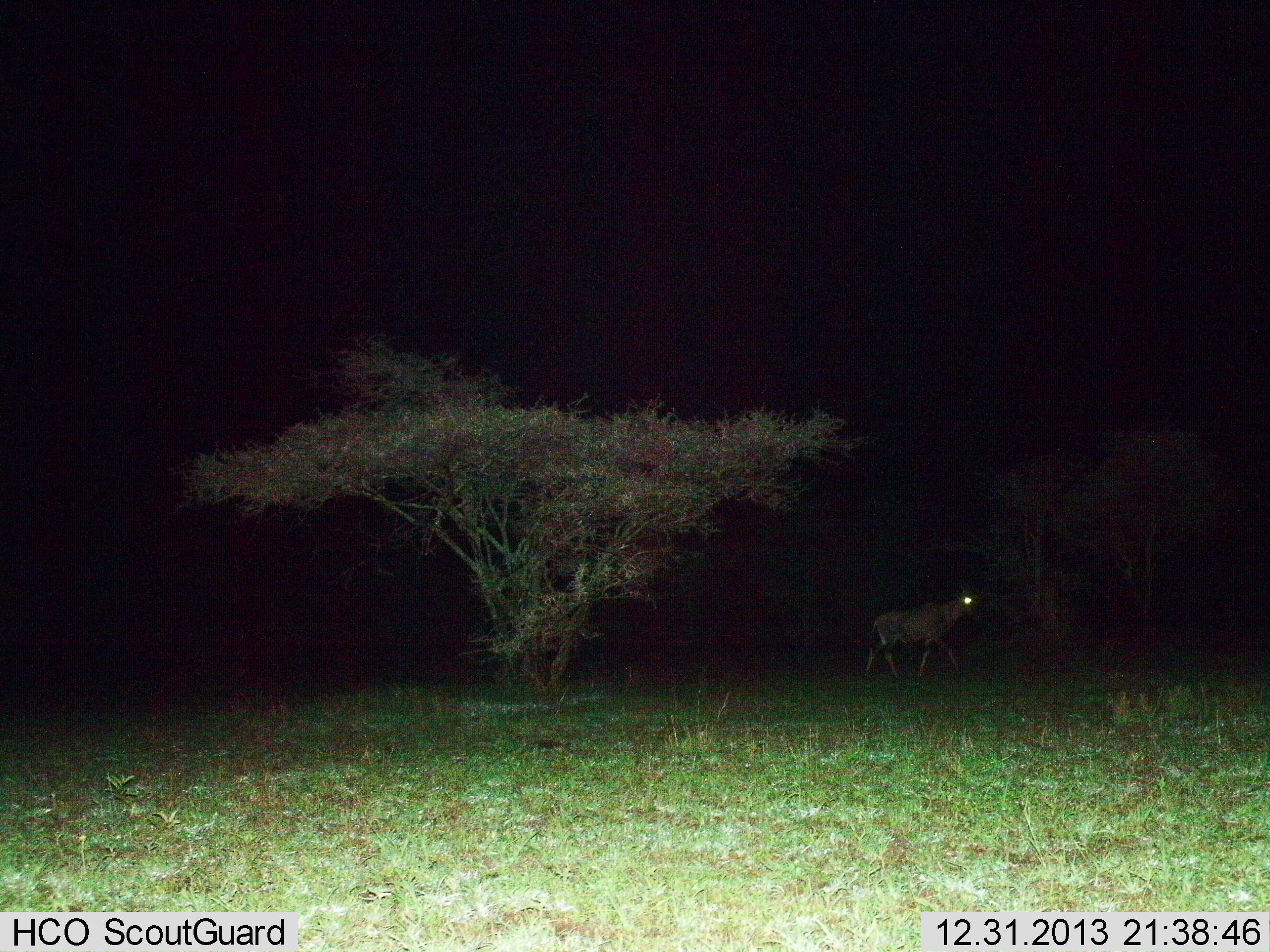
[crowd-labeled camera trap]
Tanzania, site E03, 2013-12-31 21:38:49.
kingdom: Animalia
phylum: Chordata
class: Mammalia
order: Artiodactyla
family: Bovidae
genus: Damaliscus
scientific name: Damaliscus lunatus jimela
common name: topi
Topi (Damaliscus lunatus jimela), count 1. Behavior (volunteer vote fractions): standing 0%, resting 0%, moving 100%, interacting 0%. Young present (vote fraction): 0%. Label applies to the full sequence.